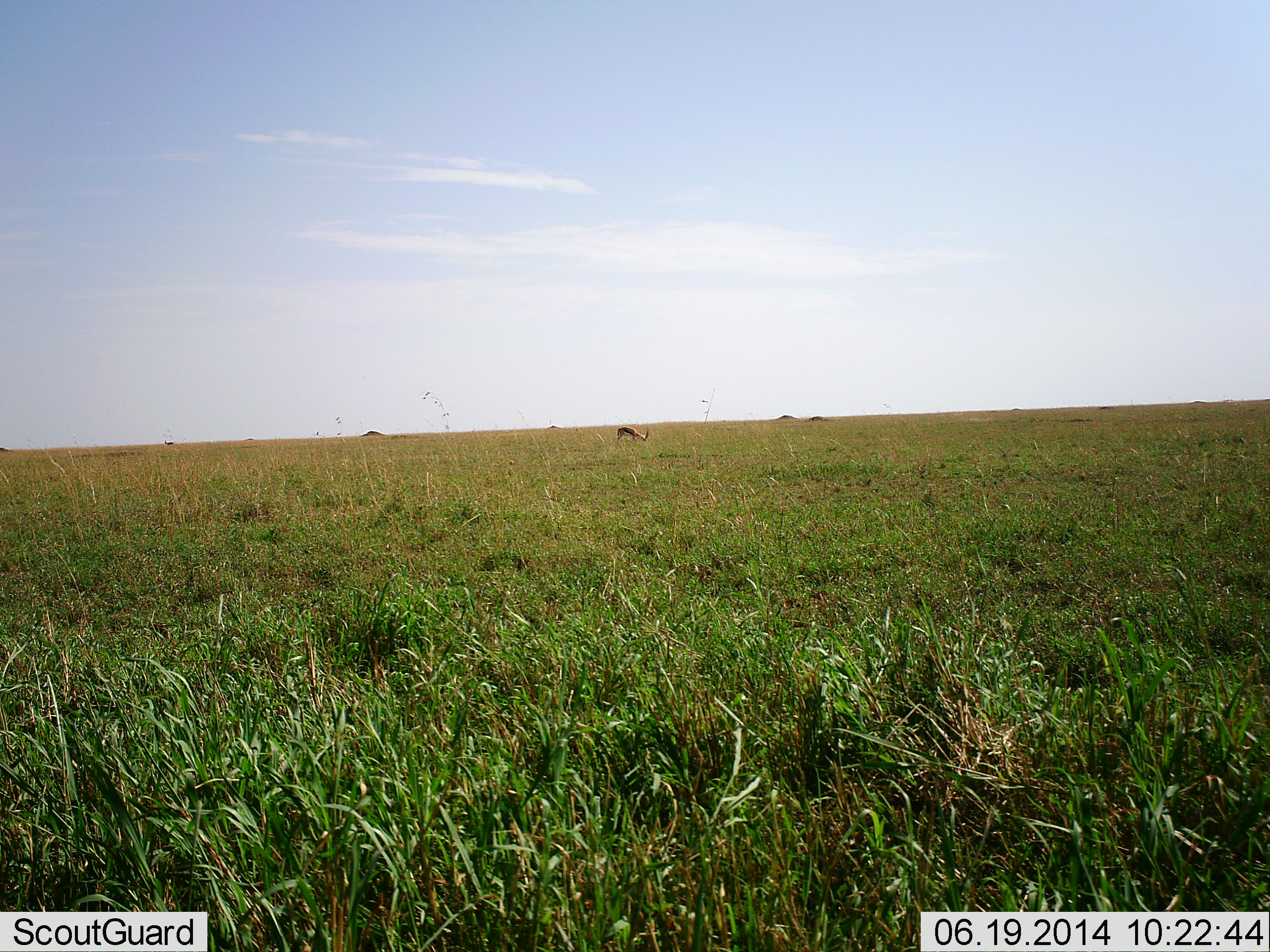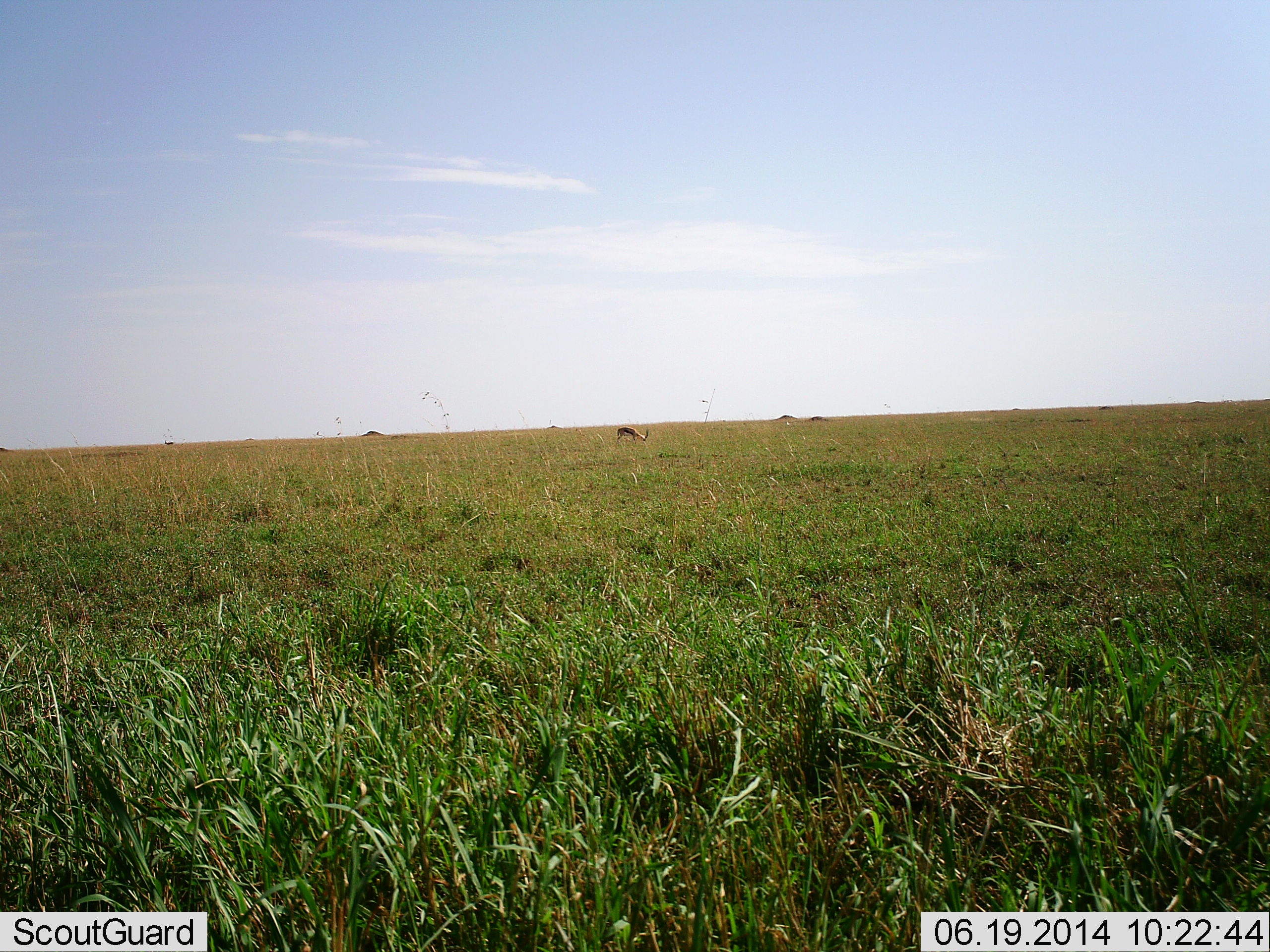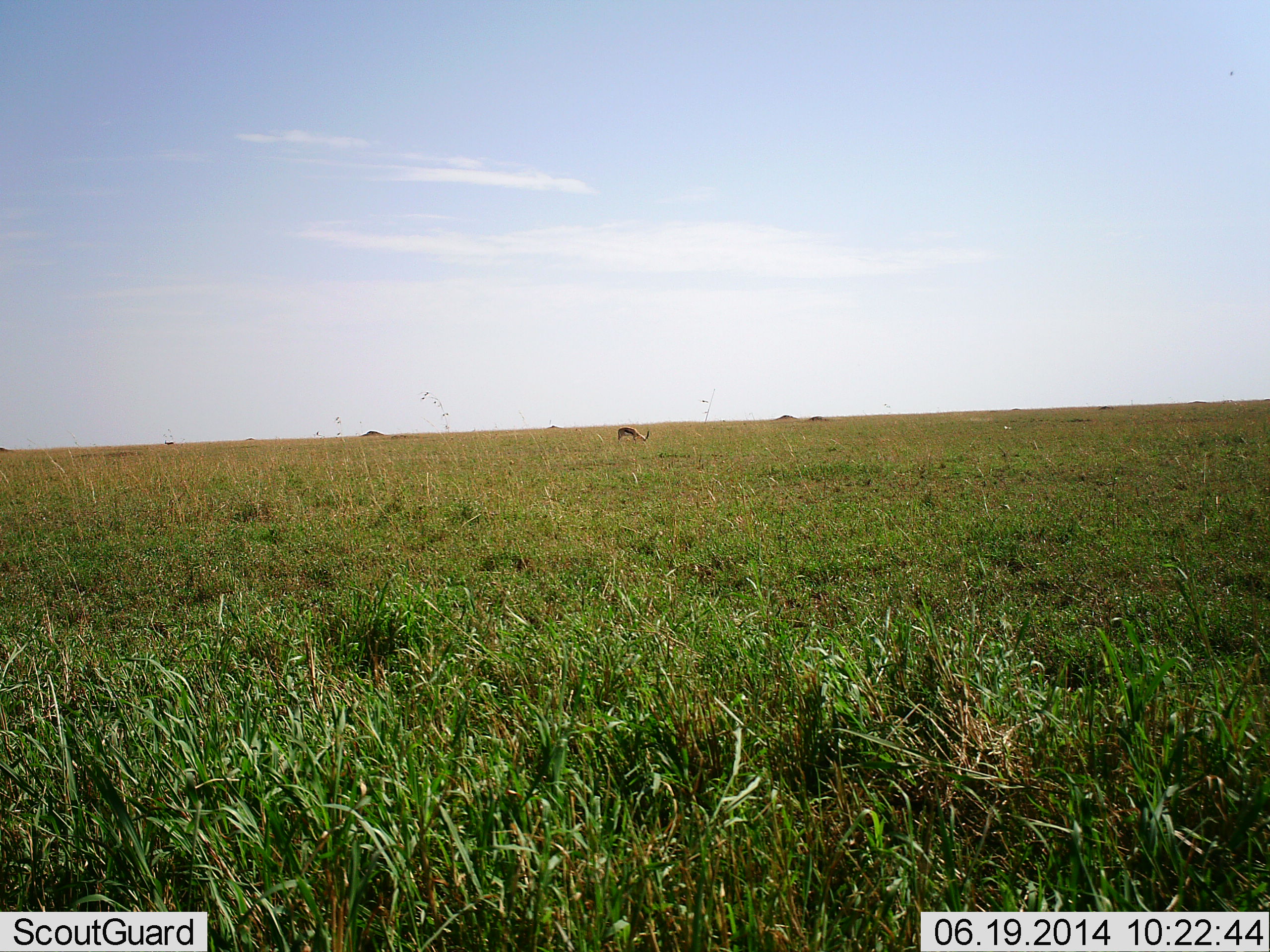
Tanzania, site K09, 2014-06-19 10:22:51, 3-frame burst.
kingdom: Animalia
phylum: Chordata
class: Mammalia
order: Artiodactyla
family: Bovidae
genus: Eudorcas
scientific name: Eudorcas thomsonii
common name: thomson's gazelle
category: gazellethomsons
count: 1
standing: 0%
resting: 0%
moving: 0%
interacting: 0%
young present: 0%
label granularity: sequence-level